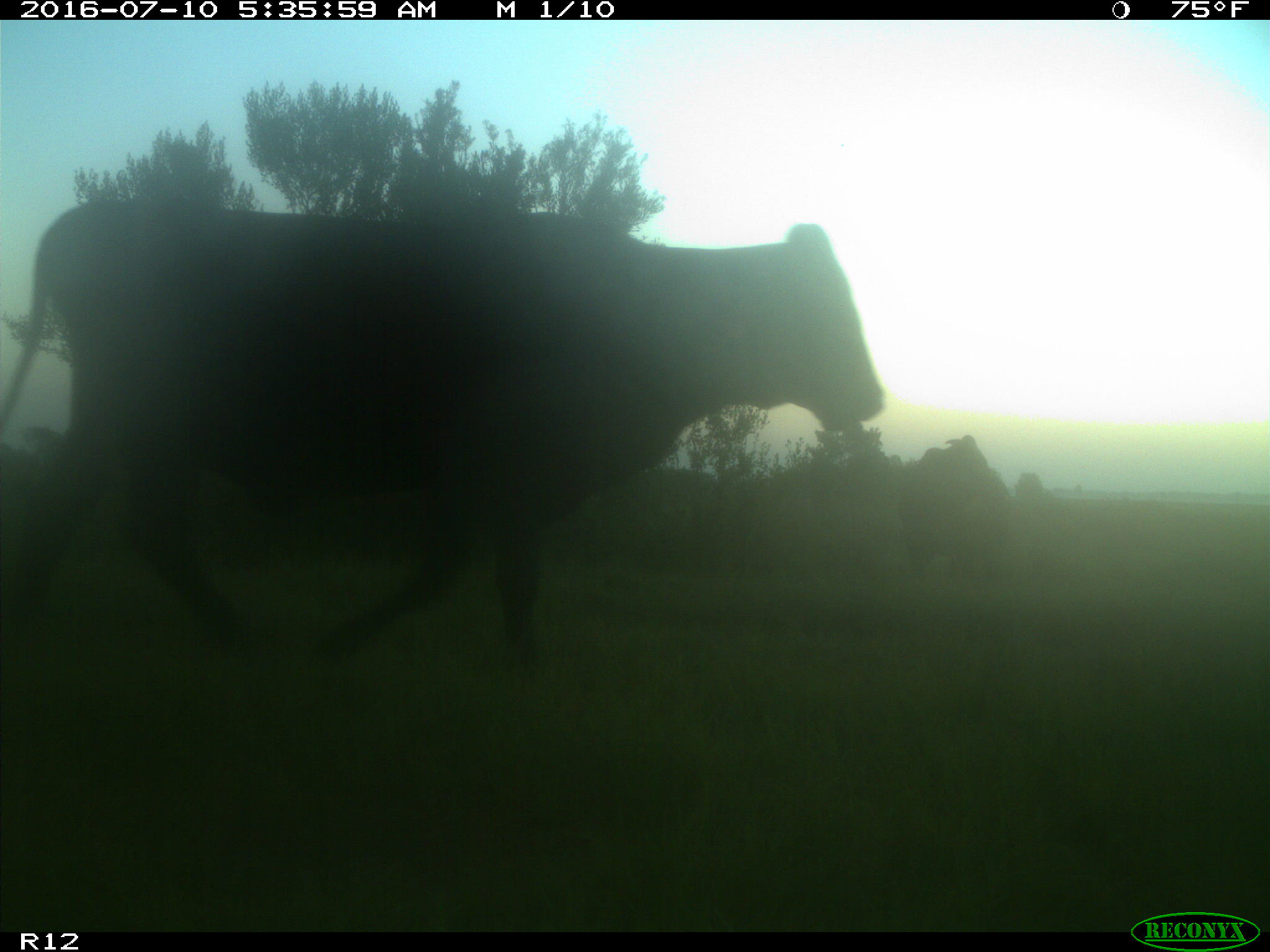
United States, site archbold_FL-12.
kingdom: Animalia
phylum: Chordata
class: Mammalia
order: Artiodactyla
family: Bovidae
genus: Bos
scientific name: Bos taurus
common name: domestic cow